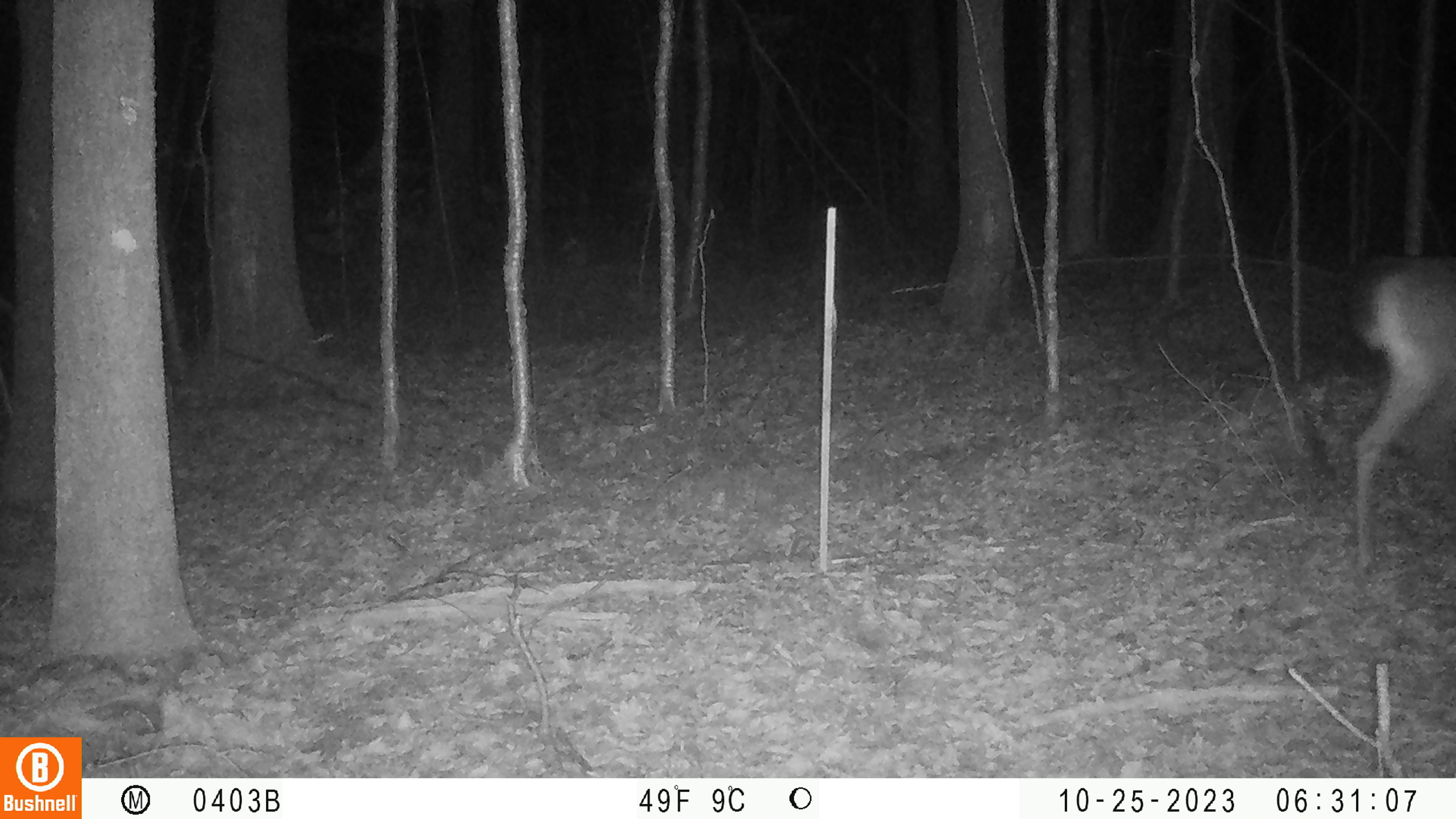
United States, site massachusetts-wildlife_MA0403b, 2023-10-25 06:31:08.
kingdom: Animalia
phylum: Chordata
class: Mammalia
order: Artiodactyla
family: Cervidae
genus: Odocoileus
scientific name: Odocoileus virginianus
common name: white-tailed deer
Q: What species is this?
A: White-tailed deer (Odocoileus virginianus).